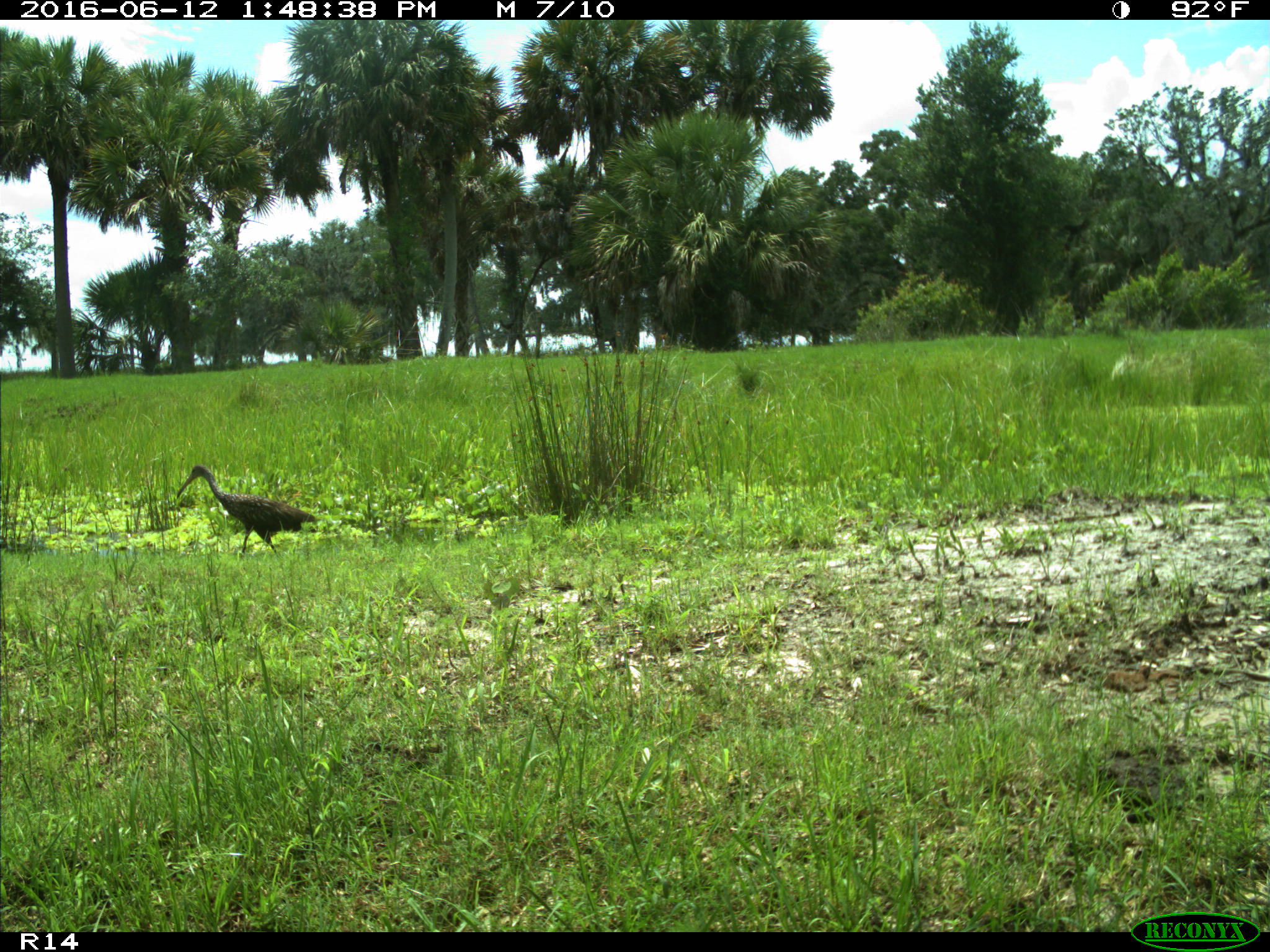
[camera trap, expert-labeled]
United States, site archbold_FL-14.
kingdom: Animalia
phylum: Chordata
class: Mammalia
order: Carnivora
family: Felidae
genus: Lynx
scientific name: Lynx rufus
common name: bobcat